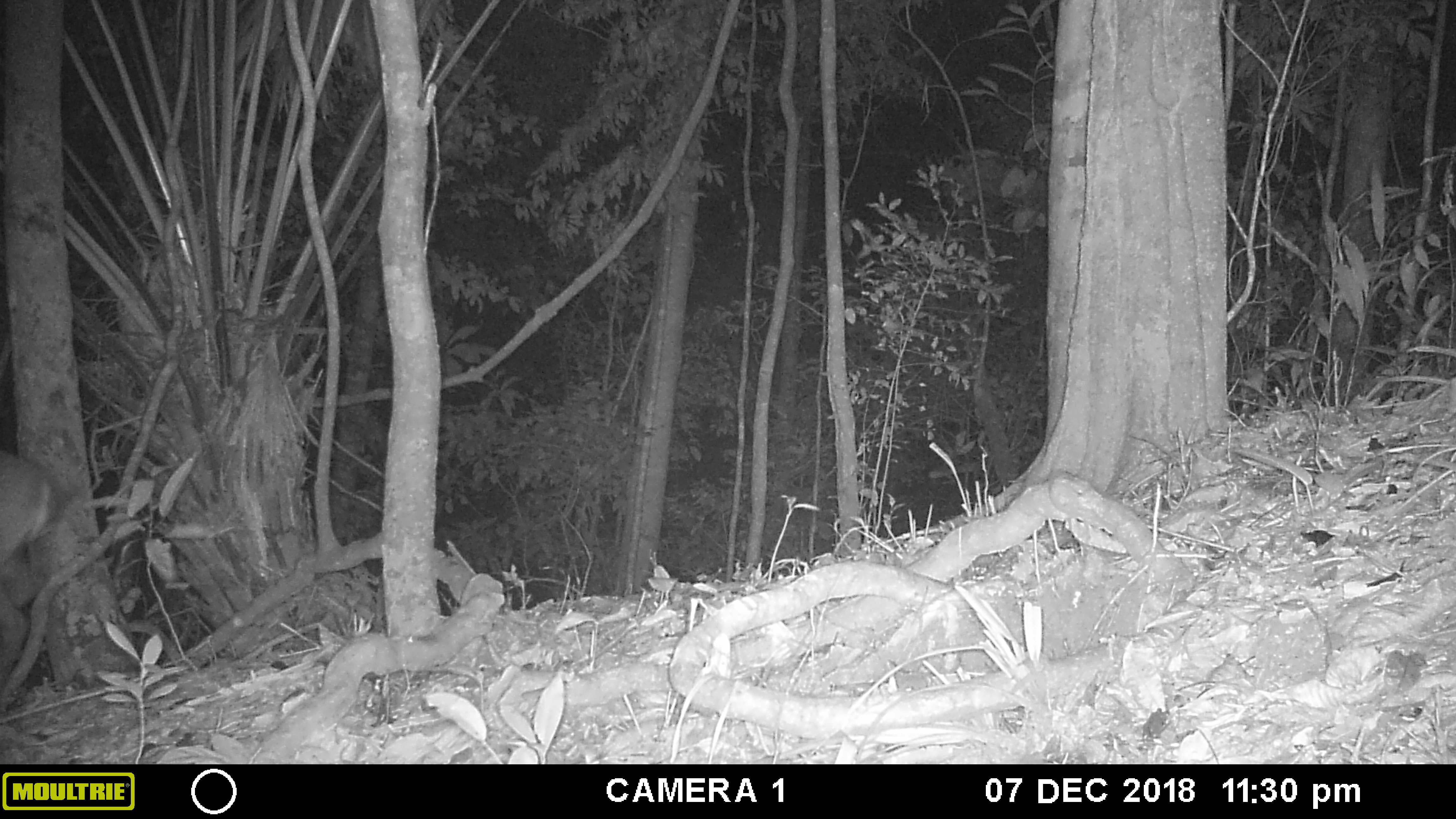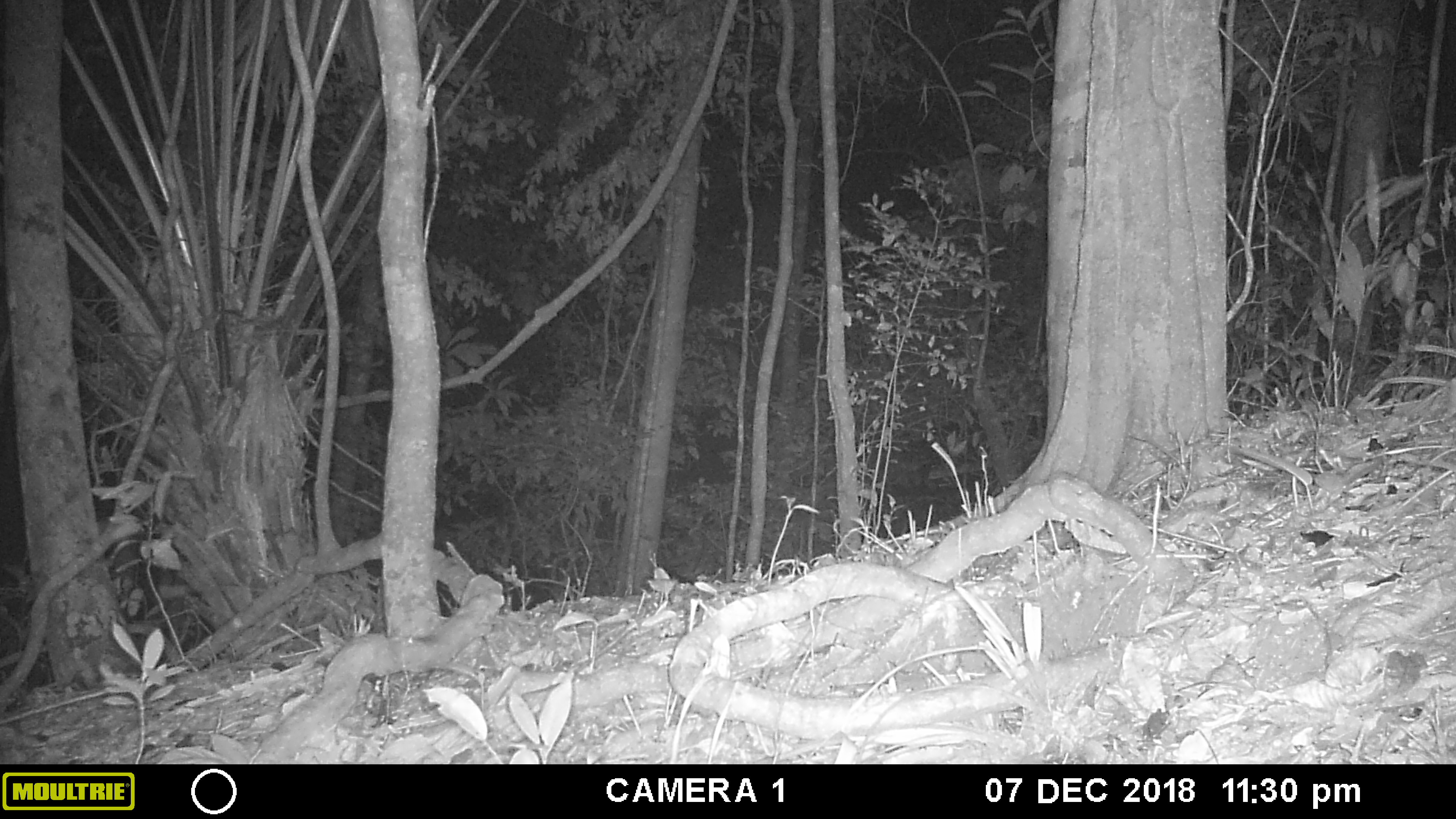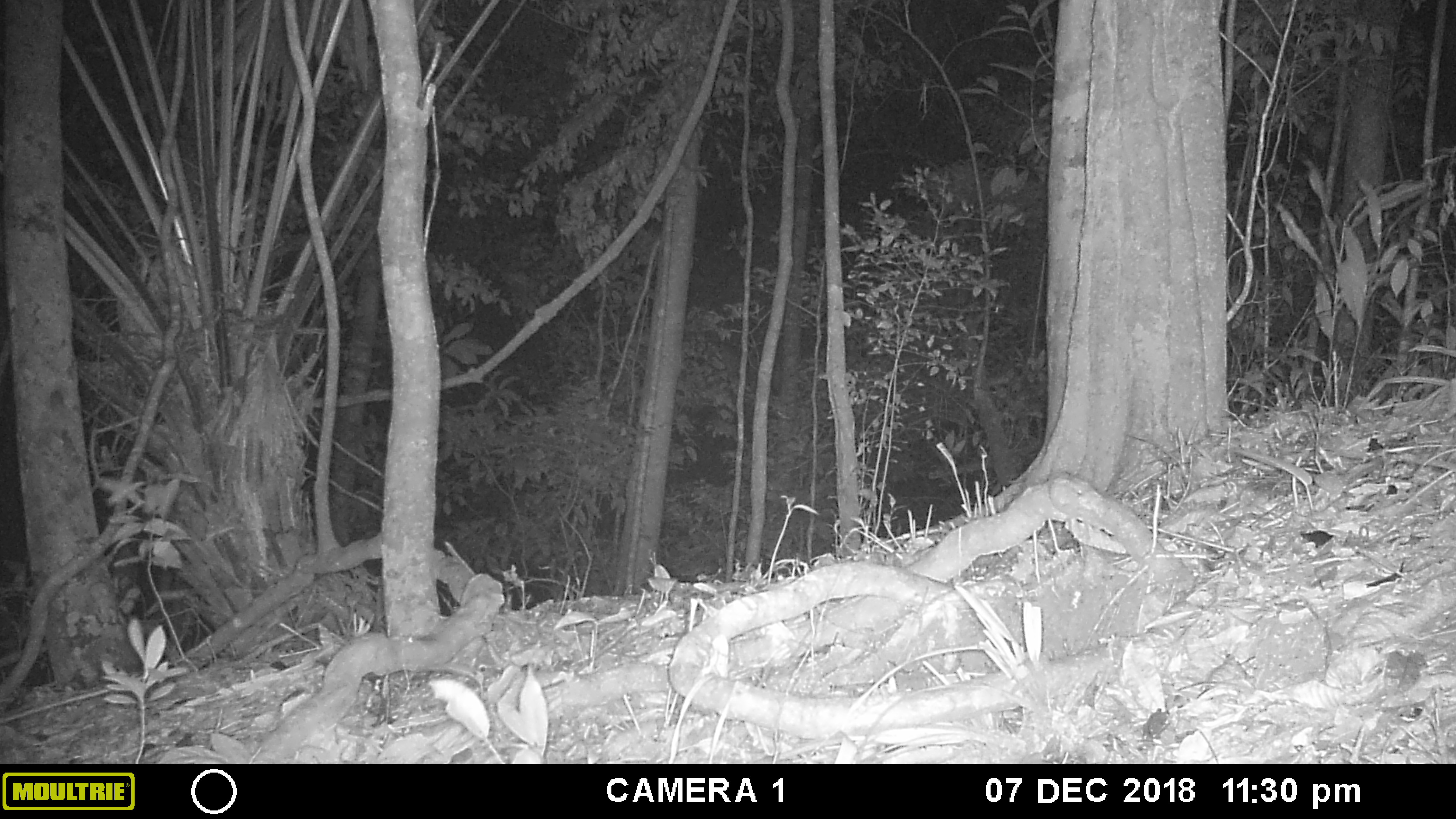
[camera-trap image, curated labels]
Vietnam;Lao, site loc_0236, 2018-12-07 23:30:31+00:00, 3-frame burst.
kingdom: Animalia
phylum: Chordata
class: Mammalia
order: Artiodactyla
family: Cervidae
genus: Muntiacus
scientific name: Muntiacus vuquangensis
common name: large-antlered muntjac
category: large antlered muntjac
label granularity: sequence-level